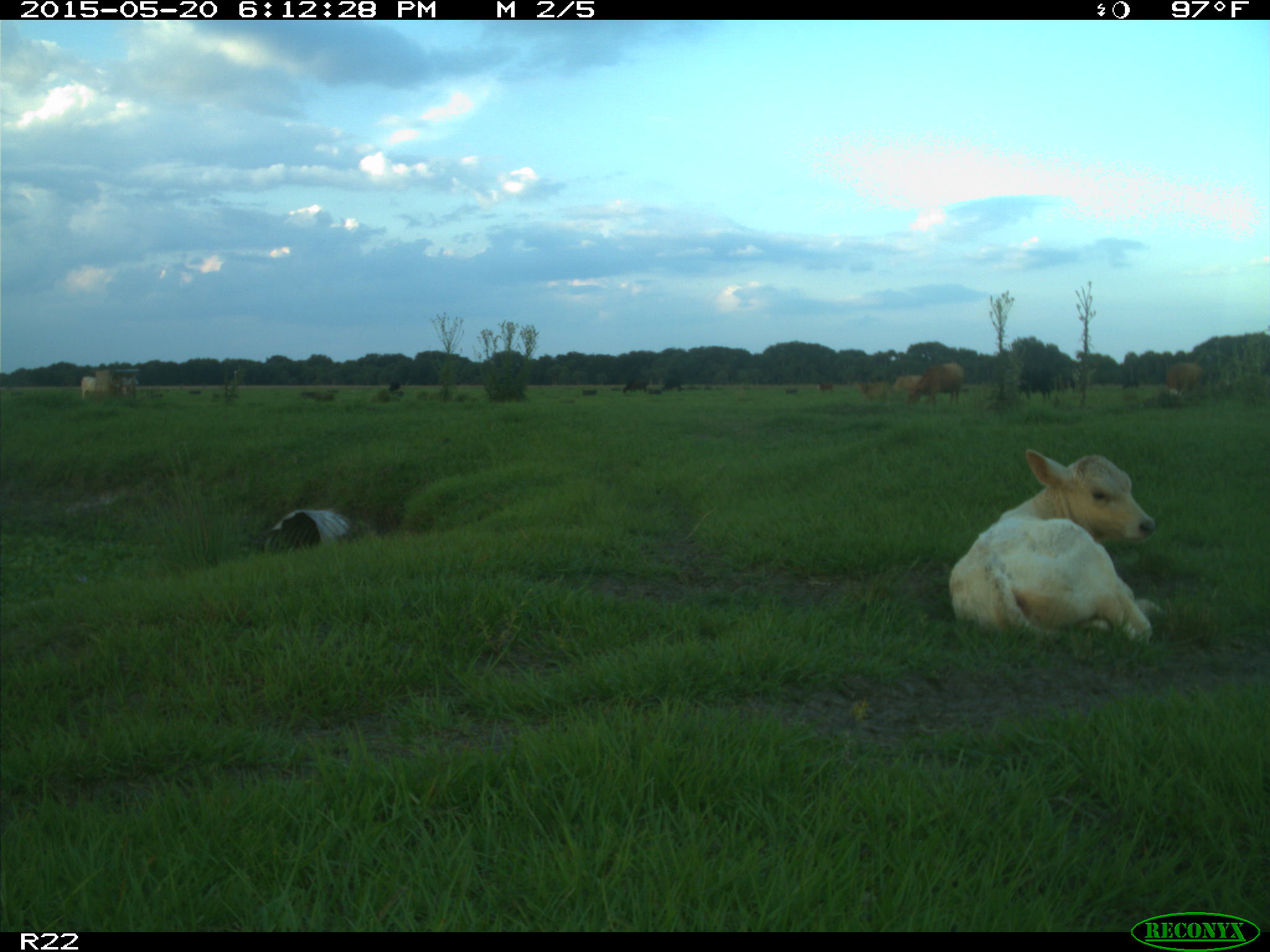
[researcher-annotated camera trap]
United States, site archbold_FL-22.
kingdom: Animalia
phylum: Chordata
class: Mammalia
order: Artiodactyla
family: Bovidae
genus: Bos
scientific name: Bos taurus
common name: domestic cow